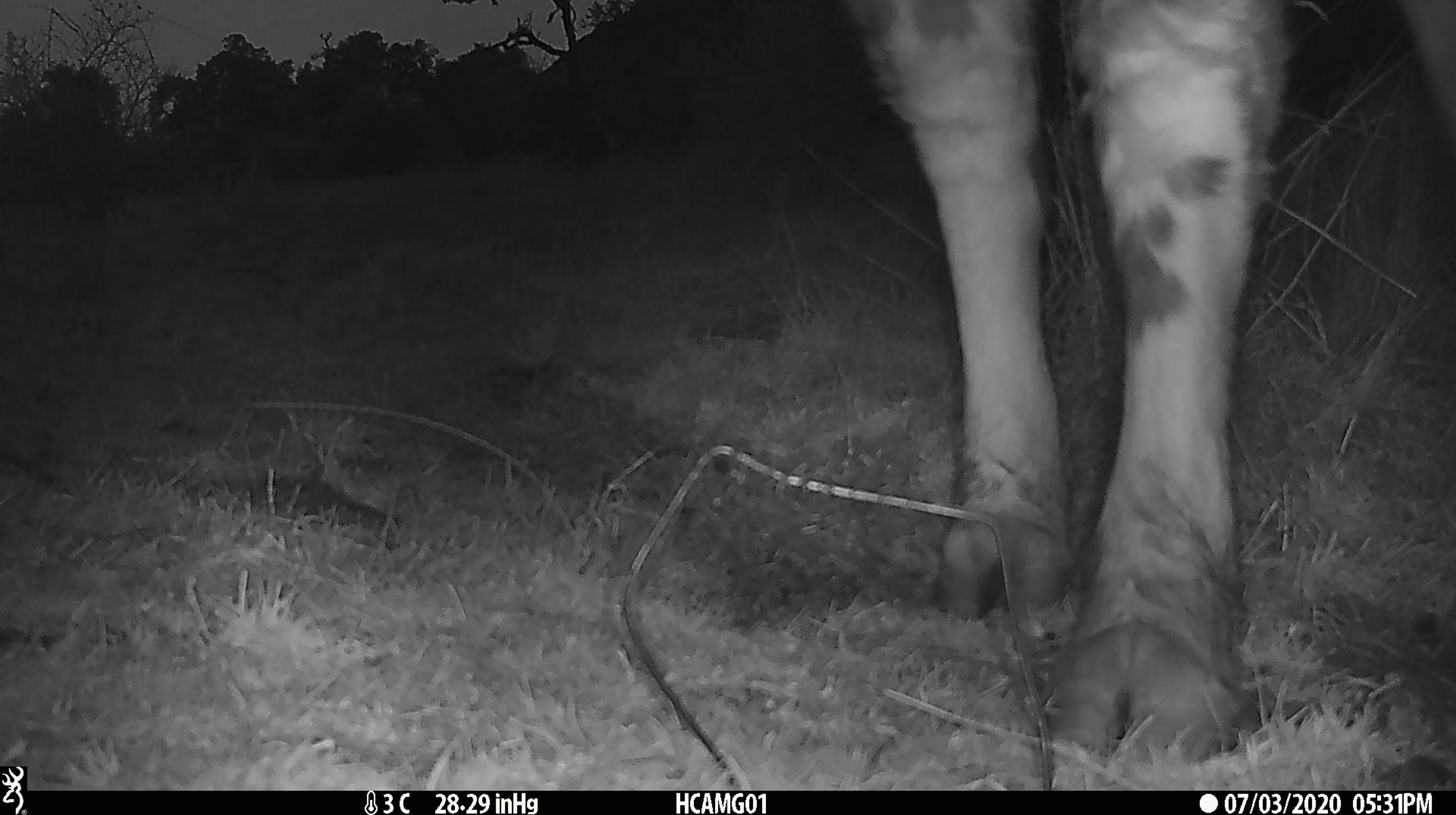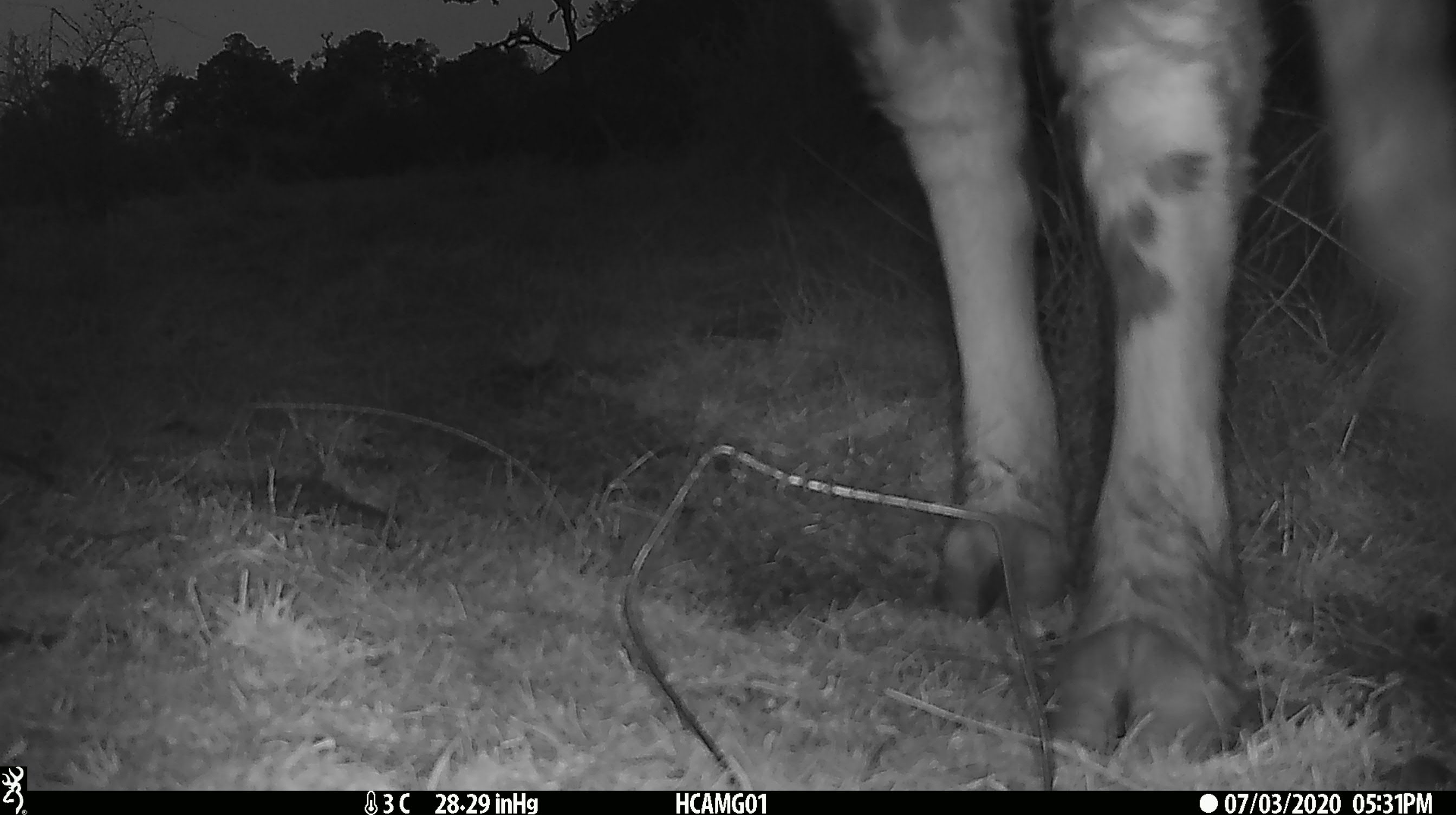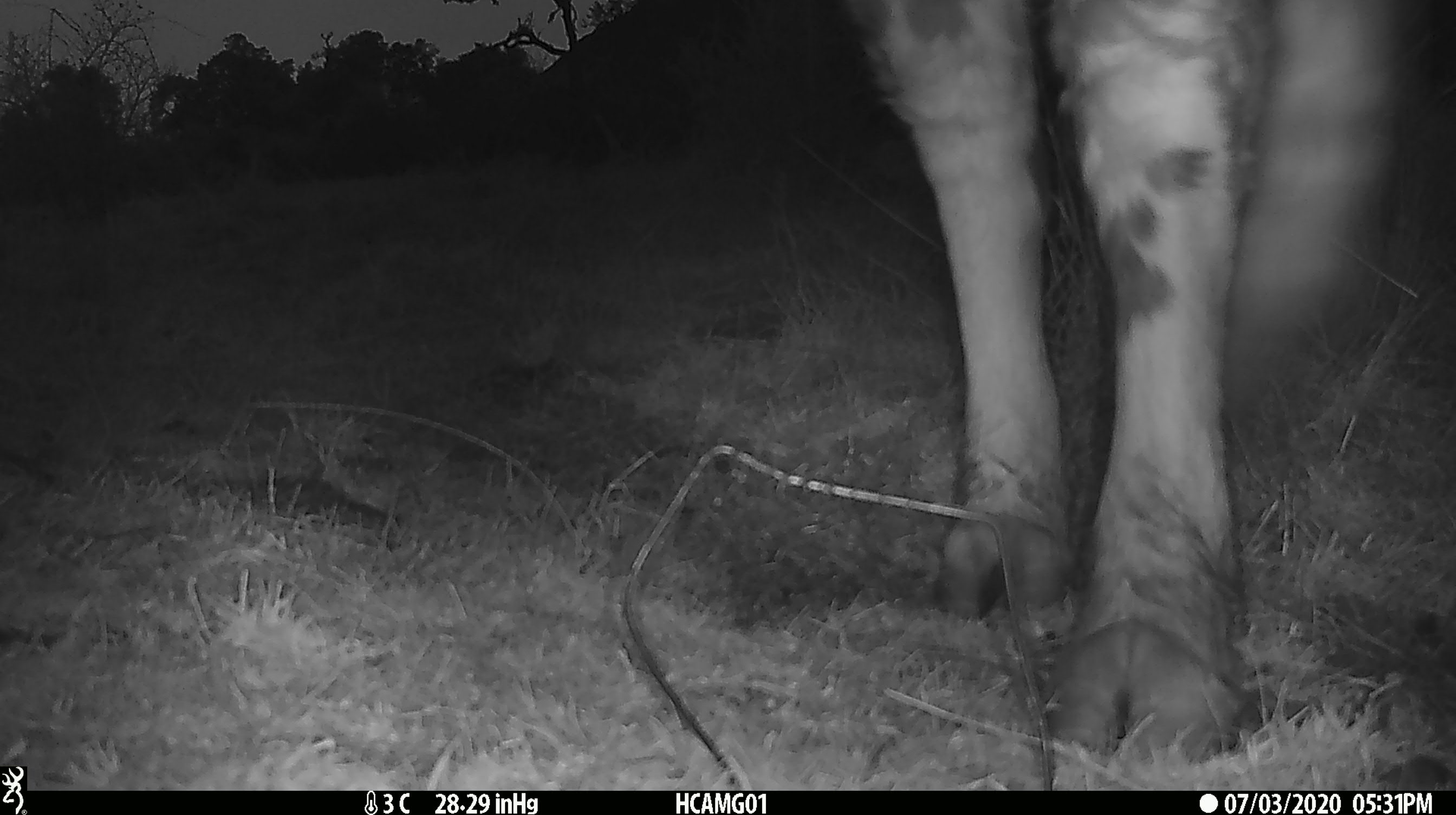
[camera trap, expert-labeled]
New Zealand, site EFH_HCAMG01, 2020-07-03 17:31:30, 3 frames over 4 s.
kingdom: Animalia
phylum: Chordata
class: Mammalia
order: Artiodactyla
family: Bovidae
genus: Bos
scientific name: Bos taurus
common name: domestic cow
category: cow